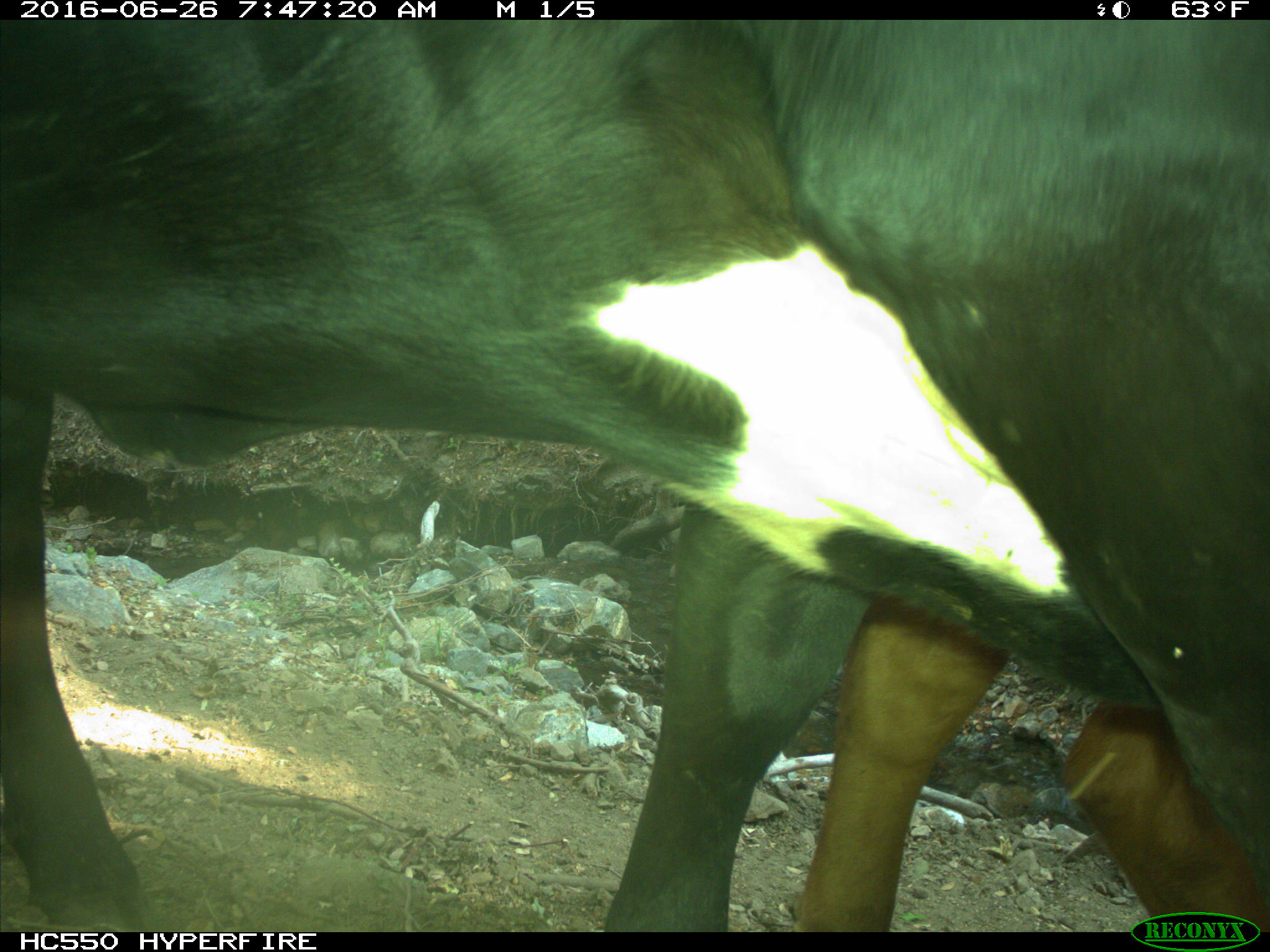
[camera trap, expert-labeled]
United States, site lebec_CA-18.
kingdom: Animalia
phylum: Chordata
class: Mammalia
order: Artiodactyla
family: Bovidae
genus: Bos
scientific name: Bos taurus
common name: domestic cow